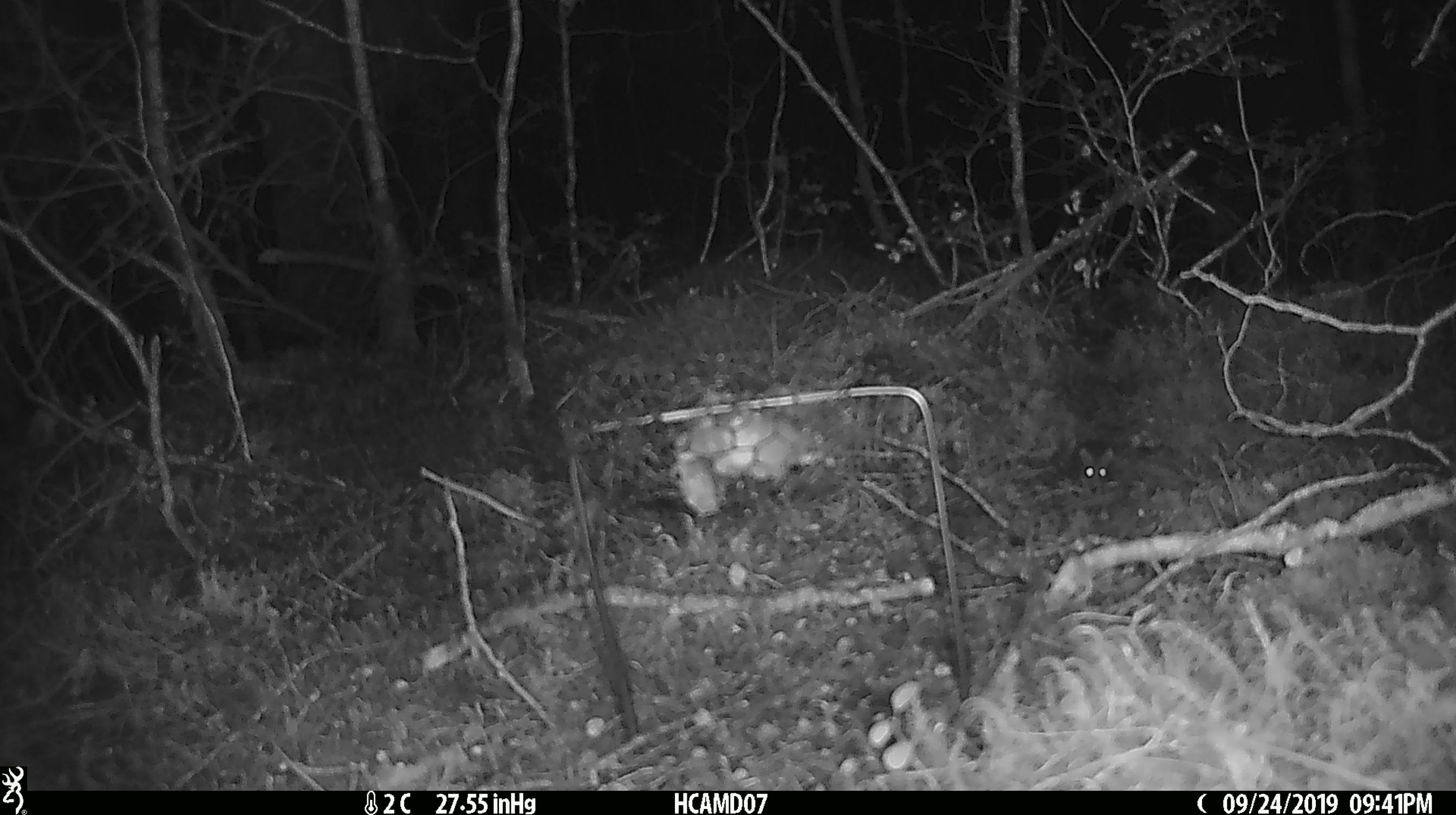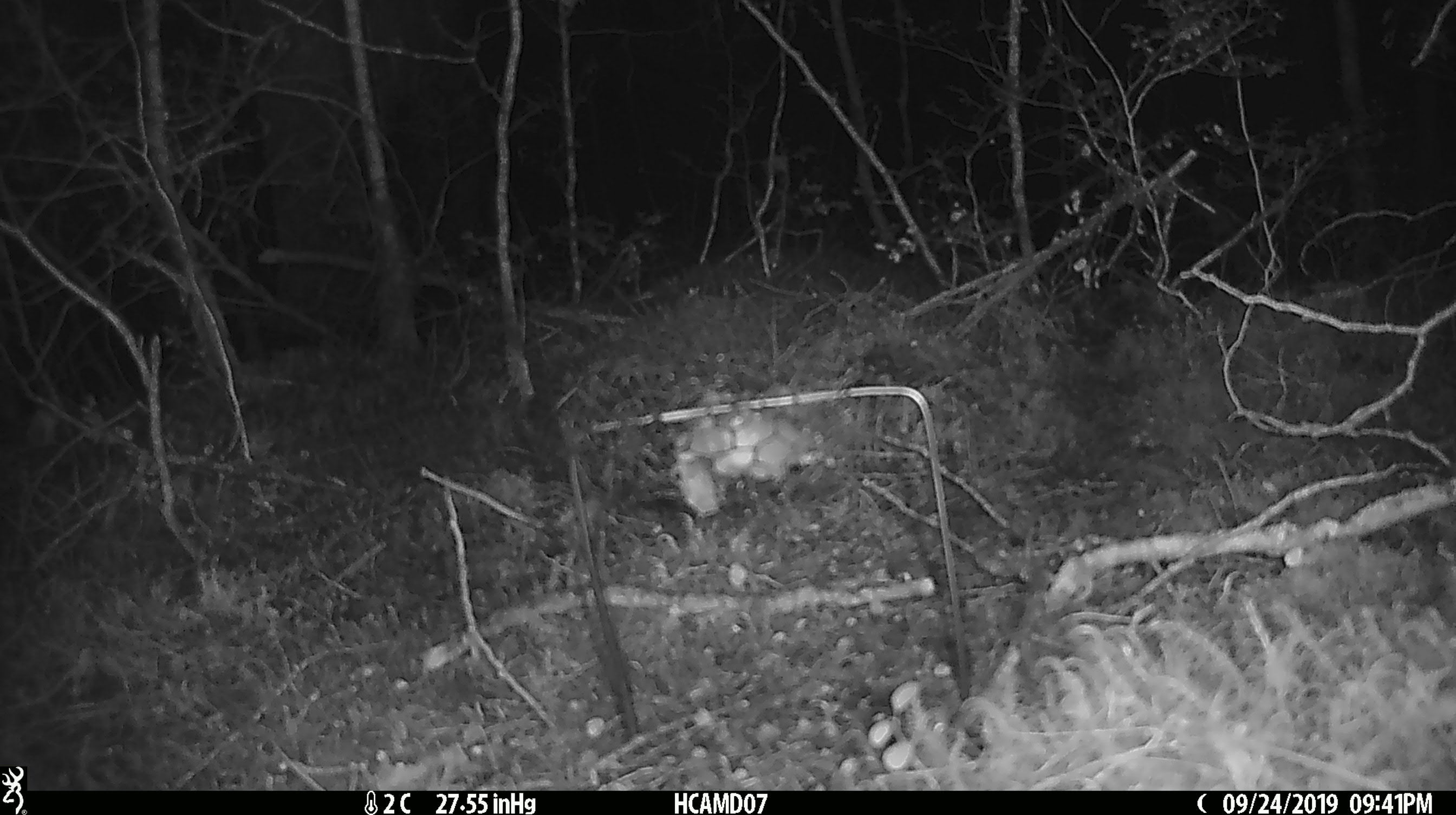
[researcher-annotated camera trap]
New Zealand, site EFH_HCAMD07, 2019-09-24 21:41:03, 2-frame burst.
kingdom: Animalia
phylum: Chordata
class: Mammalia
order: Rodentia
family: Muridae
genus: Mus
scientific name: Mus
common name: mouse